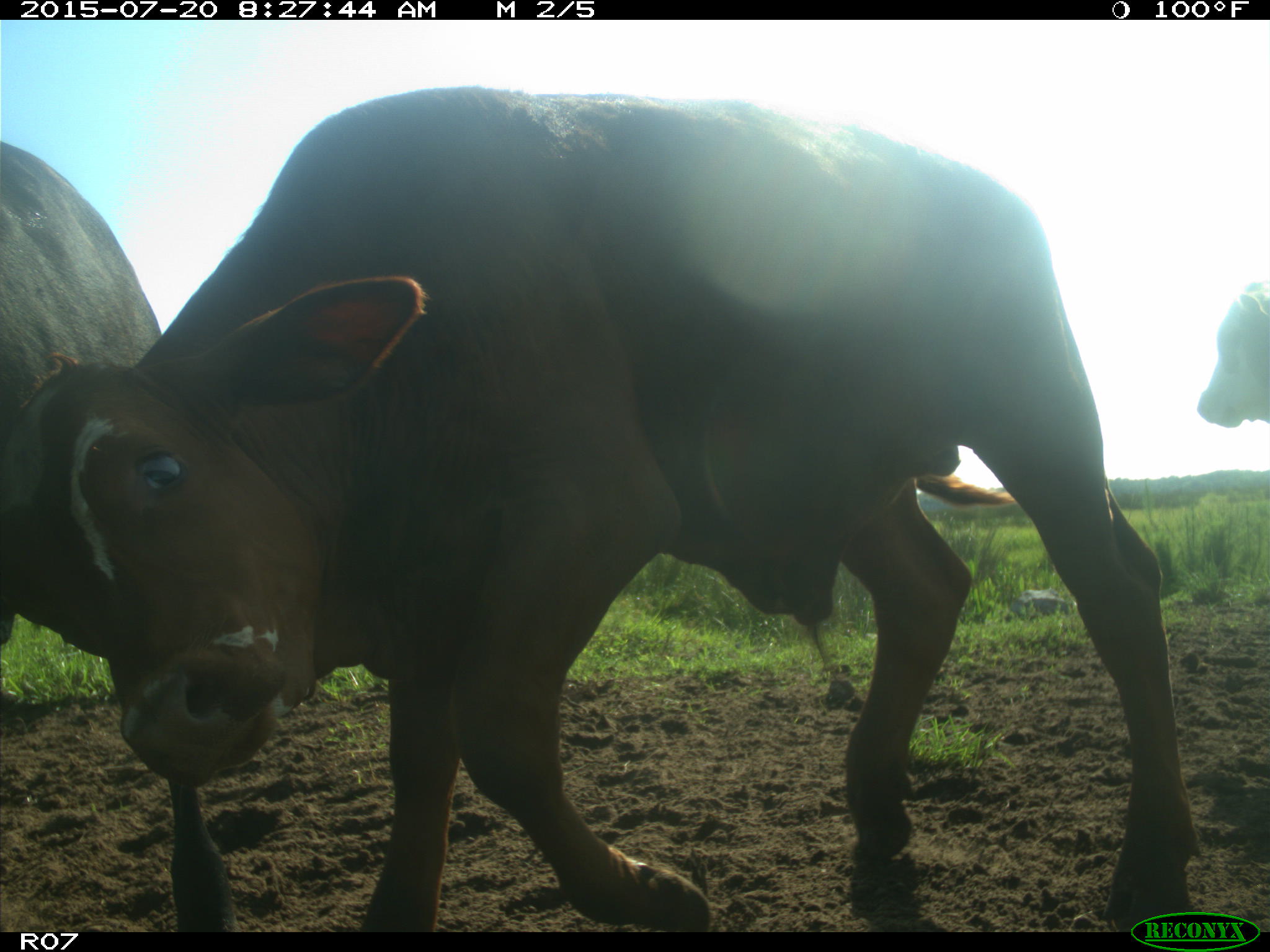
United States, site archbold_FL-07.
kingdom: Animalia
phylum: Chordata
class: Mammalia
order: Artiodactyla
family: Bovidae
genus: Bos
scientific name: Bos taurus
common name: domestic cow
Bos taurus (domestic cow).